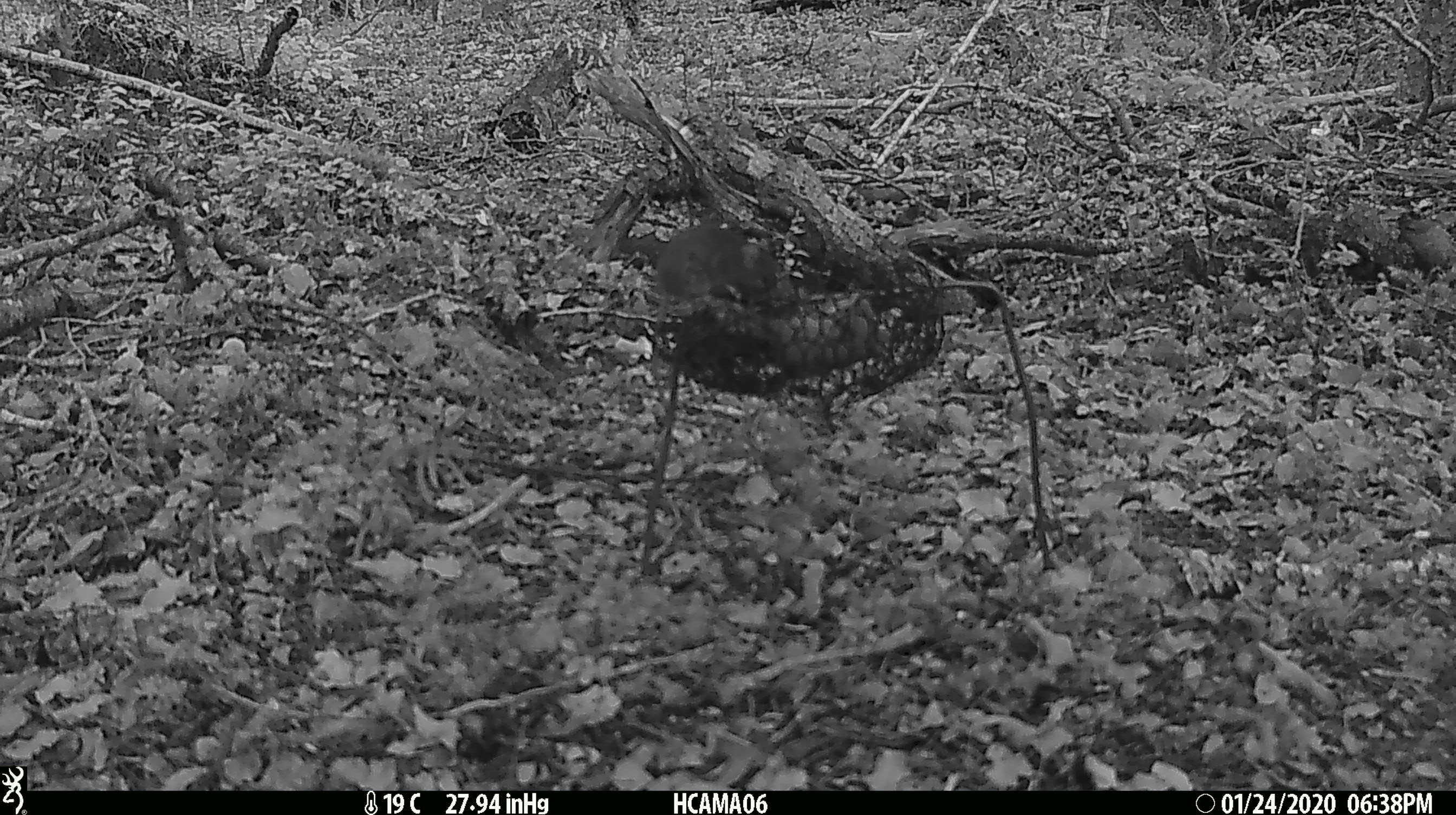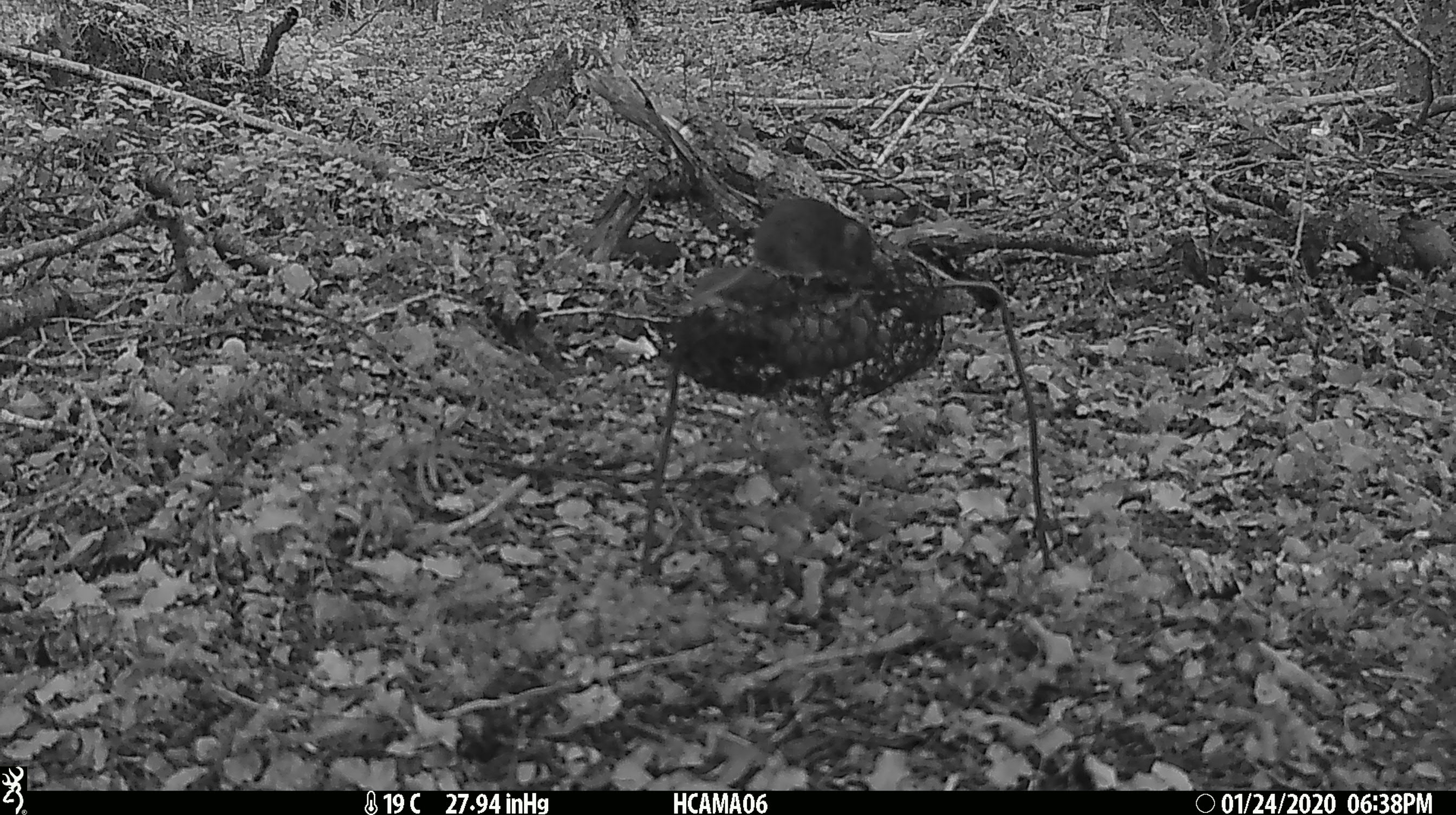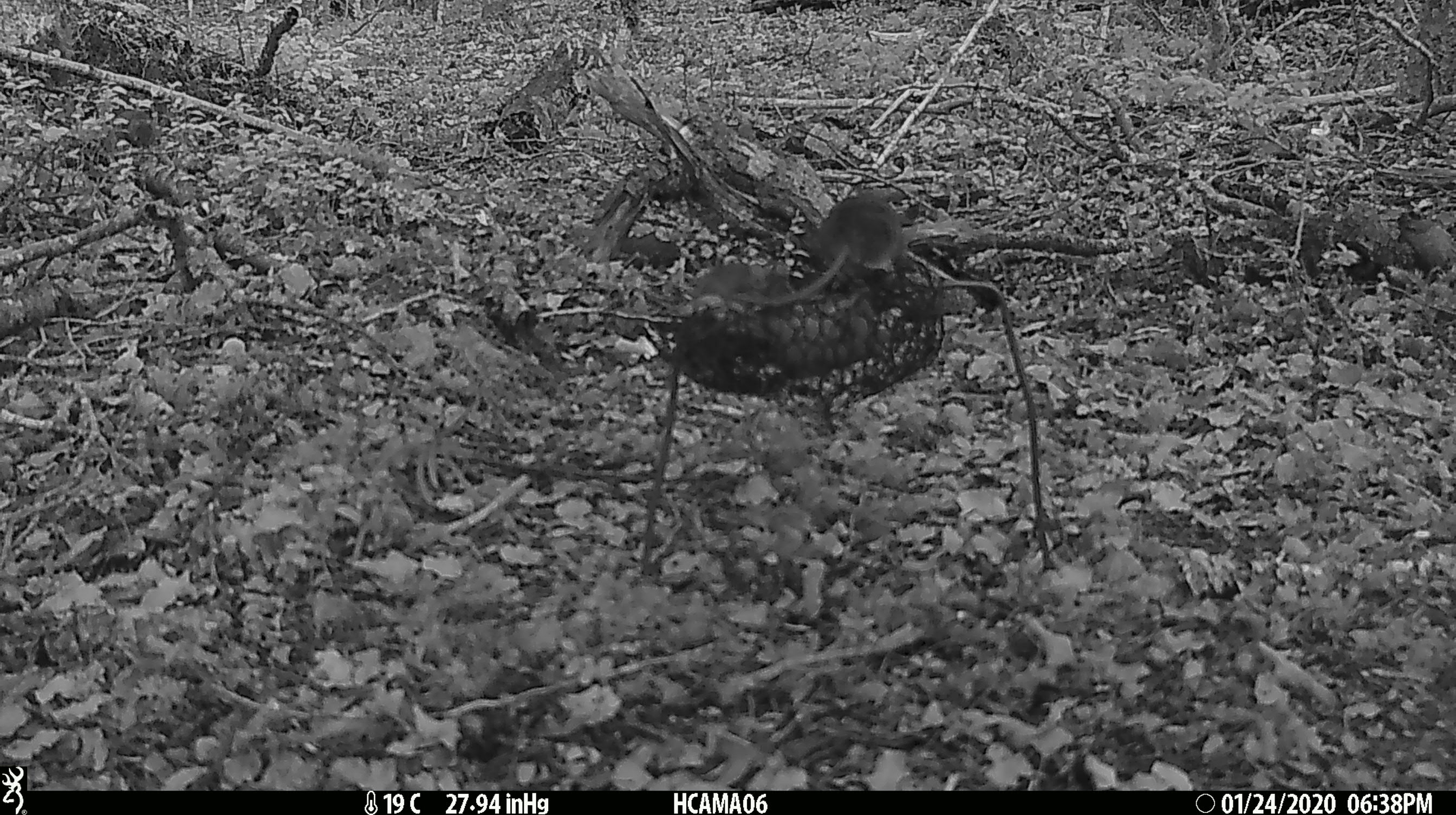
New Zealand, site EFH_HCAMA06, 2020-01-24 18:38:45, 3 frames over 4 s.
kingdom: Animalia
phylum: Chordata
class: Mammalia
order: Rodentia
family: Muridae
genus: Mus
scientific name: Mus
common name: mouse